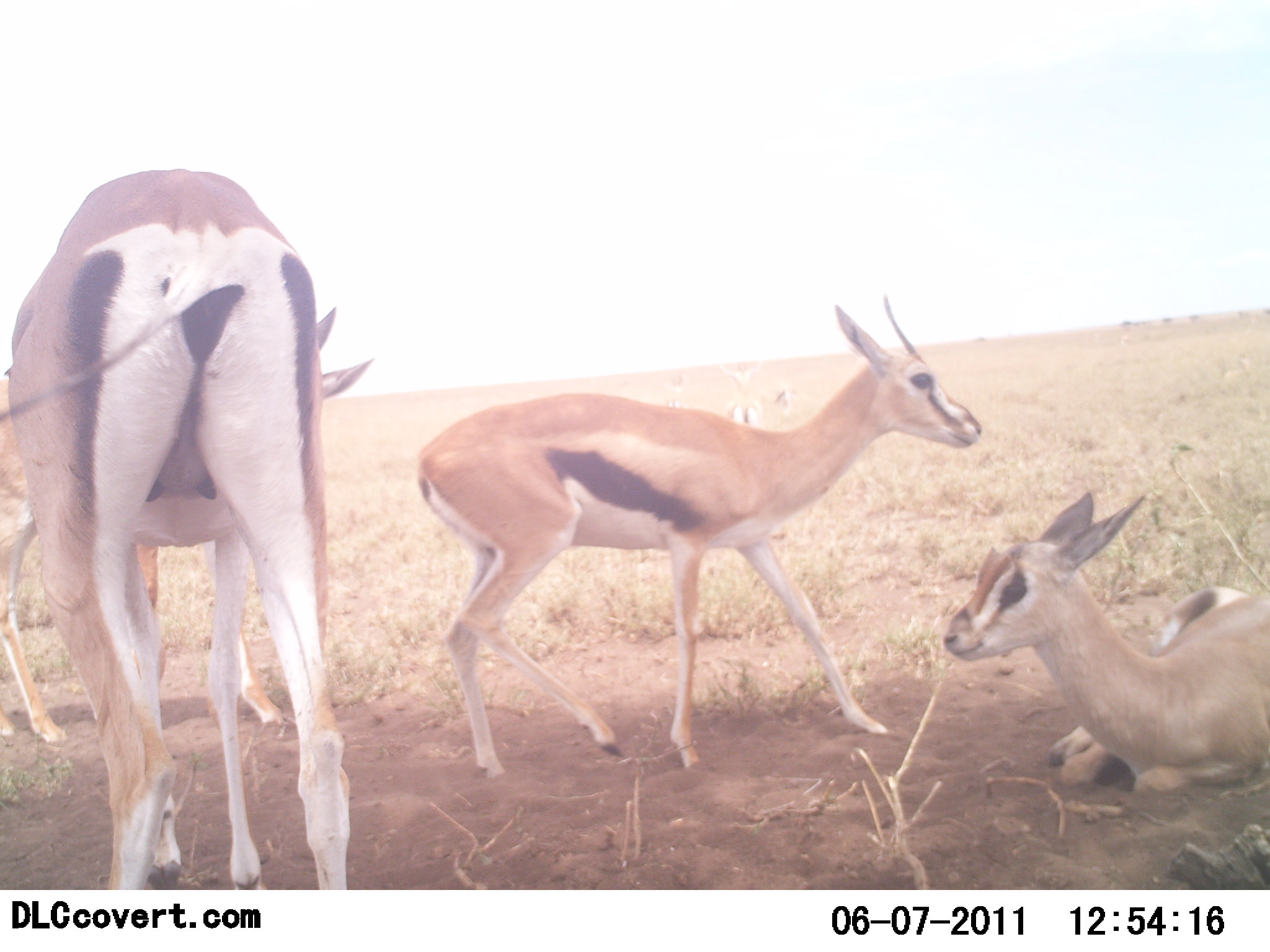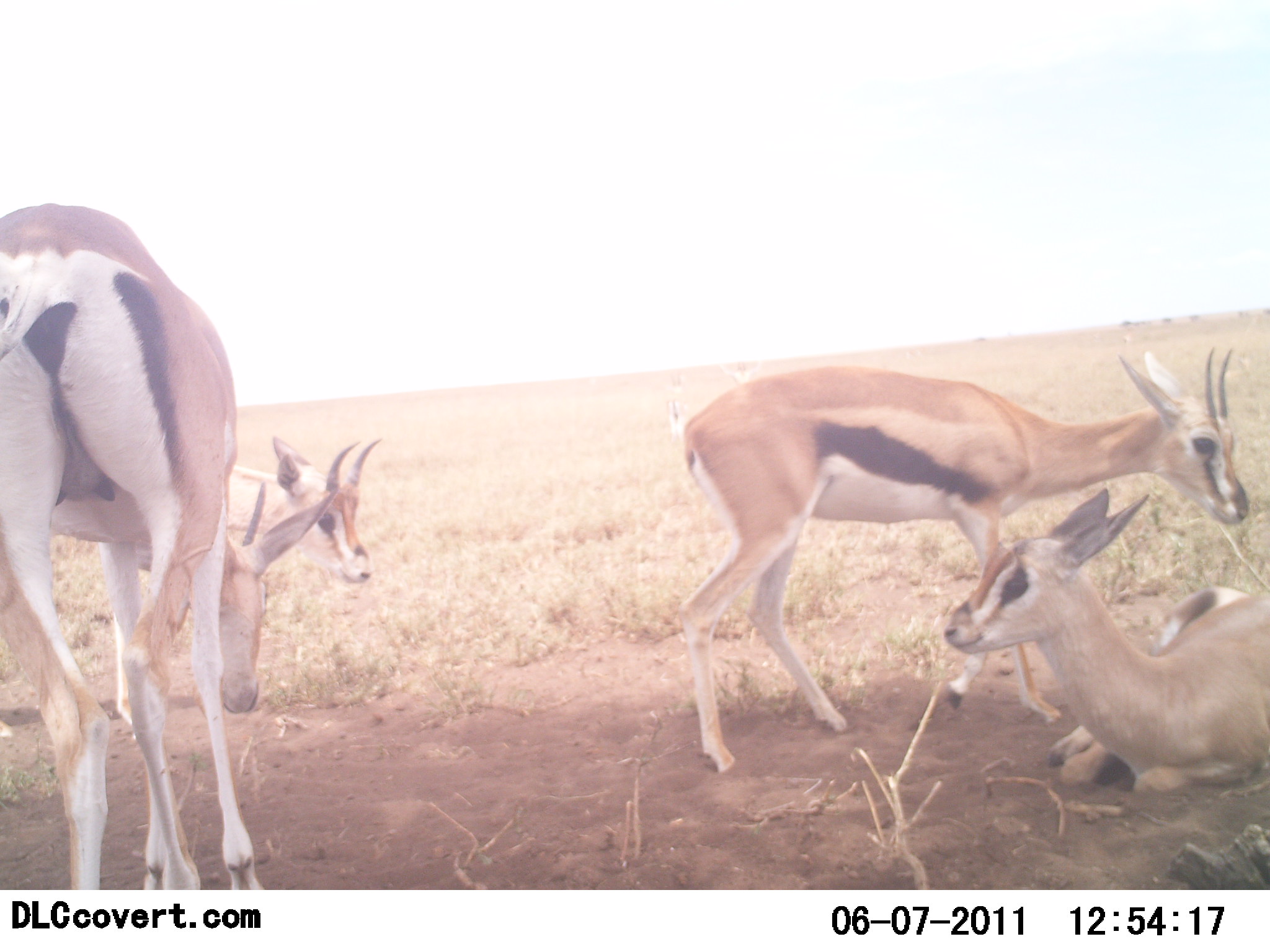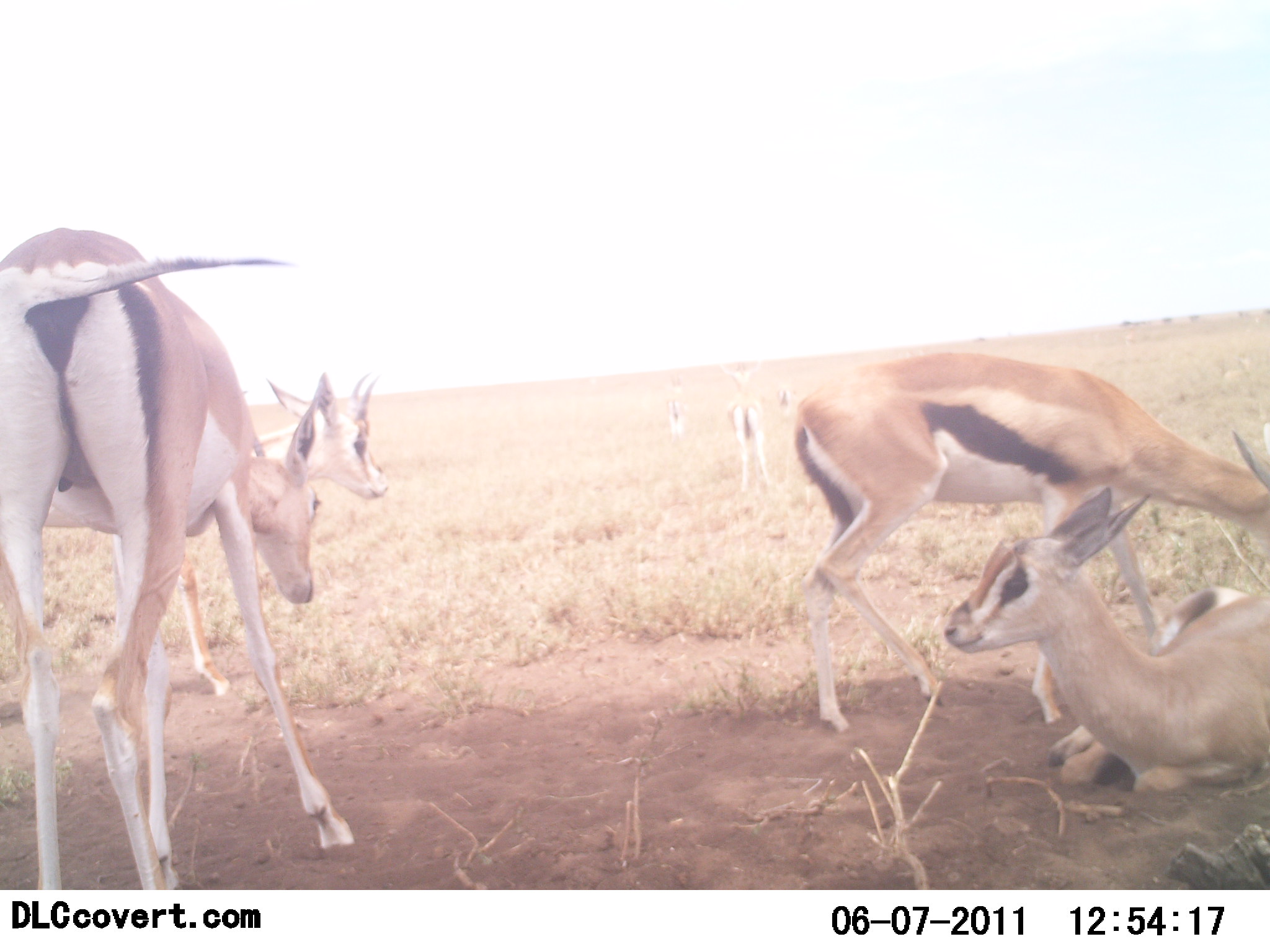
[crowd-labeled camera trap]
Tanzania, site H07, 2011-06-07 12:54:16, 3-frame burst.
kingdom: Animalia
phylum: Chordata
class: Mammalia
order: Artiodactyla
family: Bovidae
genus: Eudorcas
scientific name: Eudorcas thomsonii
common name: thomson's gazelle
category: gazellethomsons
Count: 5.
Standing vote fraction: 83%.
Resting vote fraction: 100%.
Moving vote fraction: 50%.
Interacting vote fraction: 25%.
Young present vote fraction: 33%.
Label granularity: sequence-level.